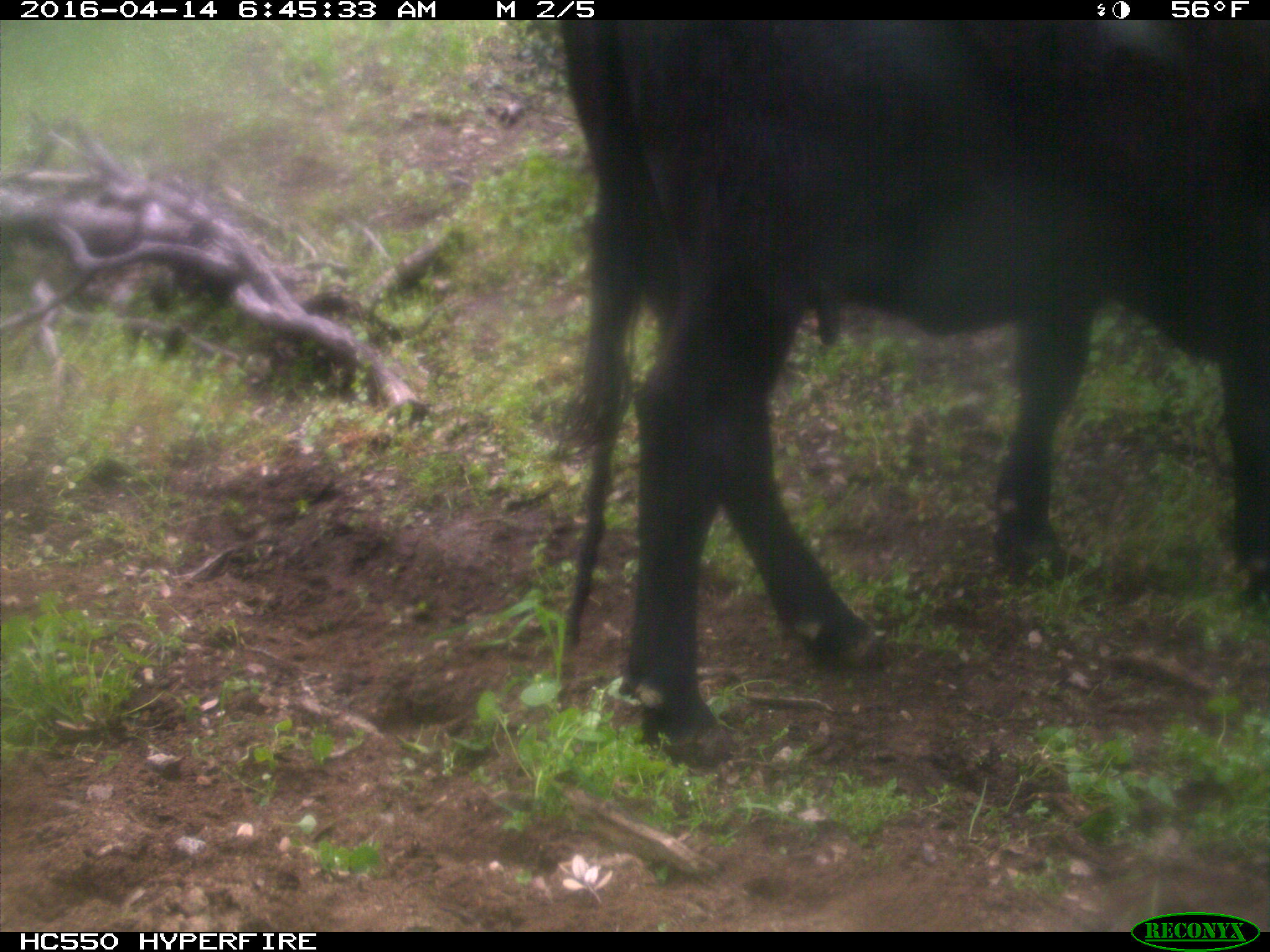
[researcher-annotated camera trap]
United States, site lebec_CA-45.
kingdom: Animalia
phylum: Chordata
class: Mammalia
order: Artiodactyla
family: Bovidae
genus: Bos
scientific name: Bos taurus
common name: domestic cow